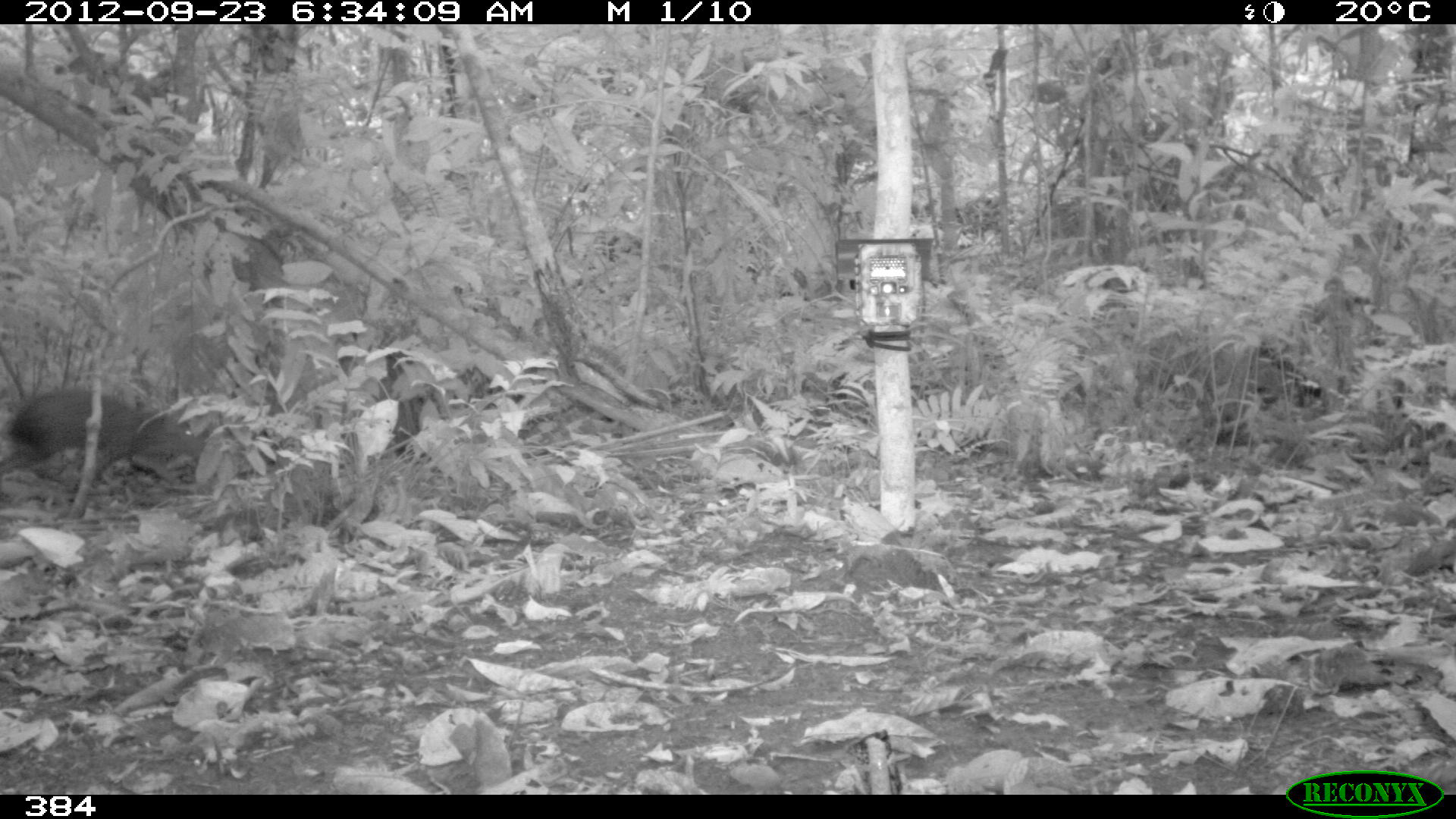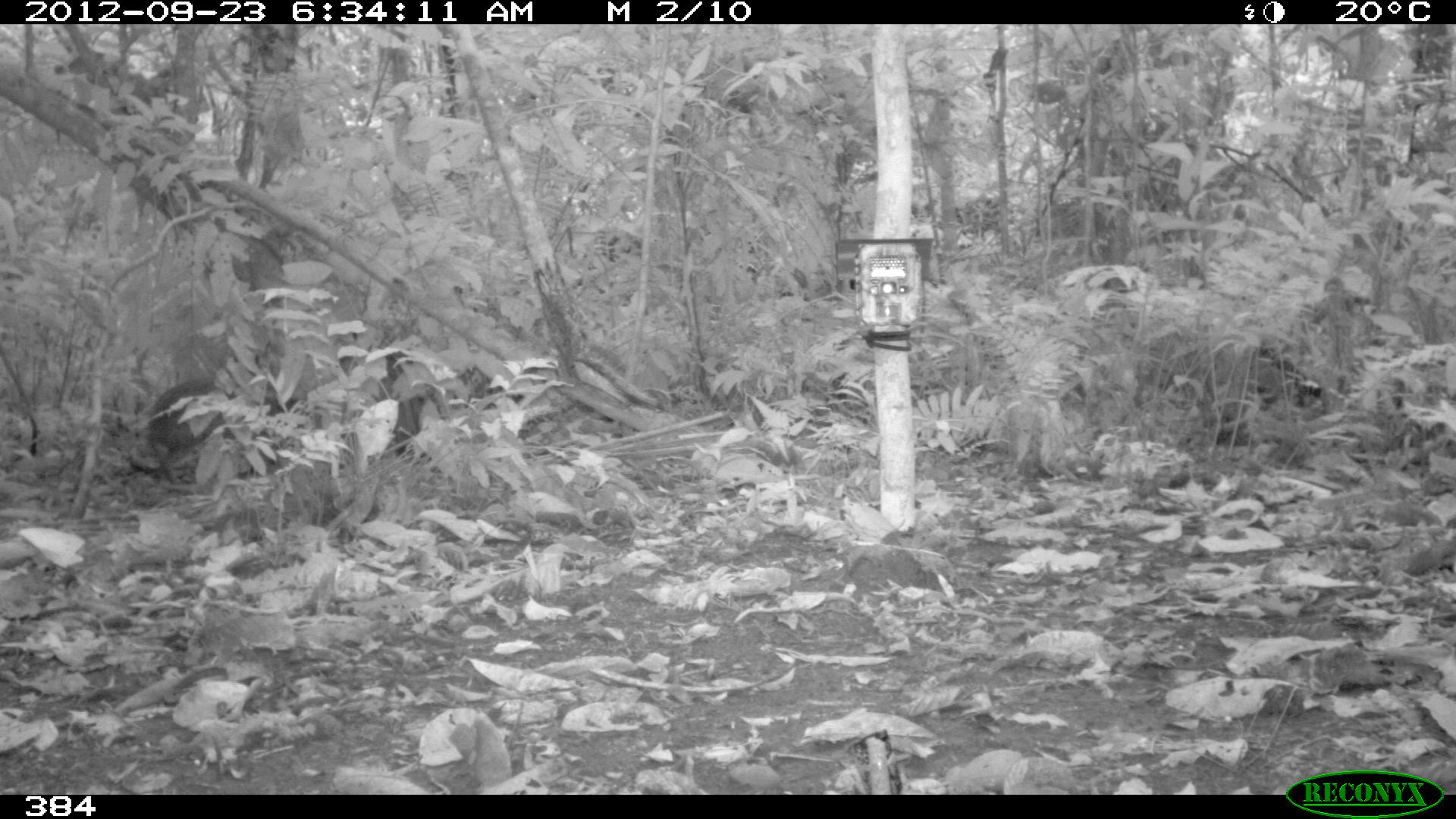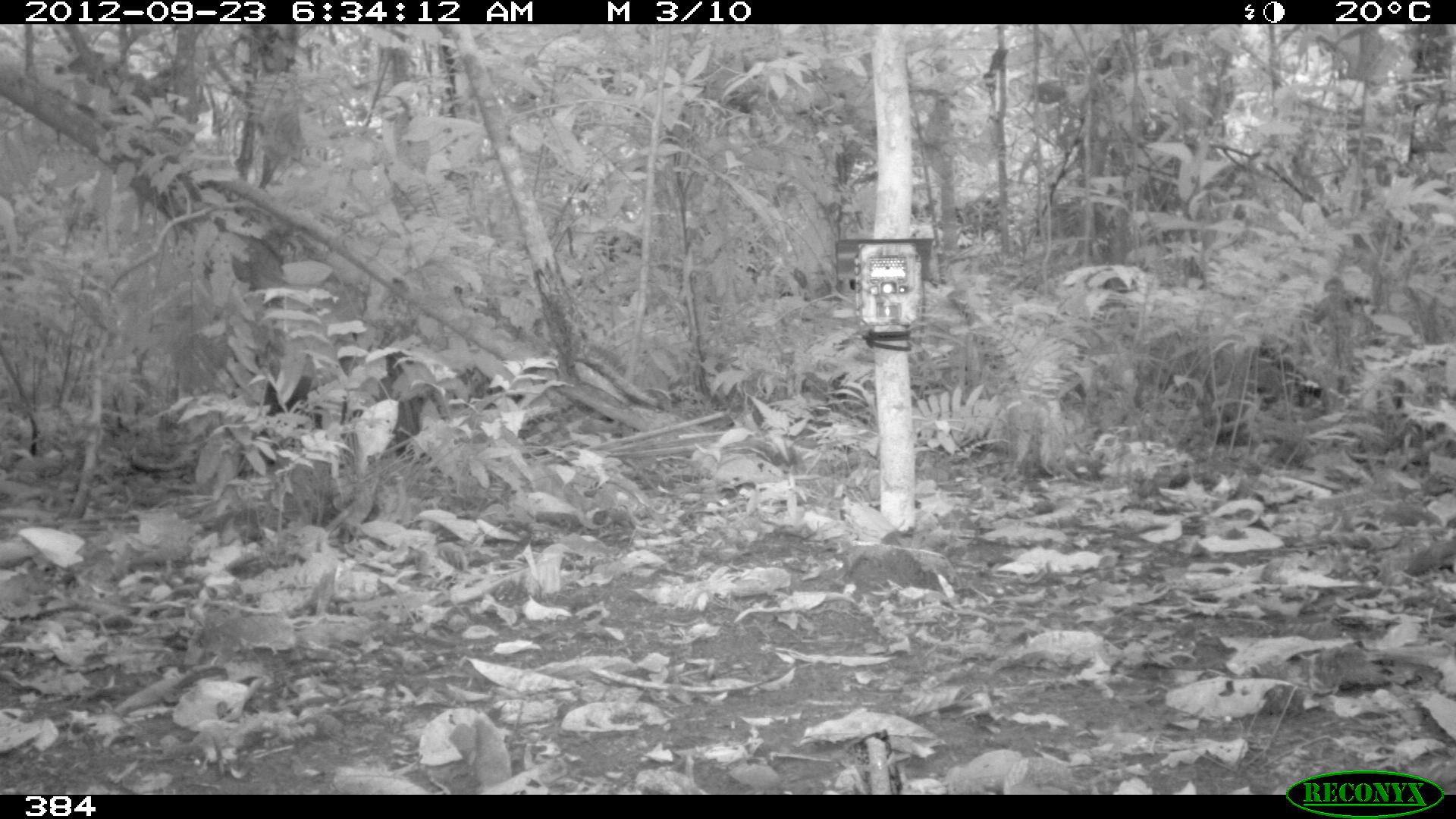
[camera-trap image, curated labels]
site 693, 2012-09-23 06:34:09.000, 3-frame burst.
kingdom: Animalia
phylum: Chordata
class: Mammalia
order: Rodentia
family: Dasyproctidae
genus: Dasyprocta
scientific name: Dasyprocta punctata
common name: central american agouti